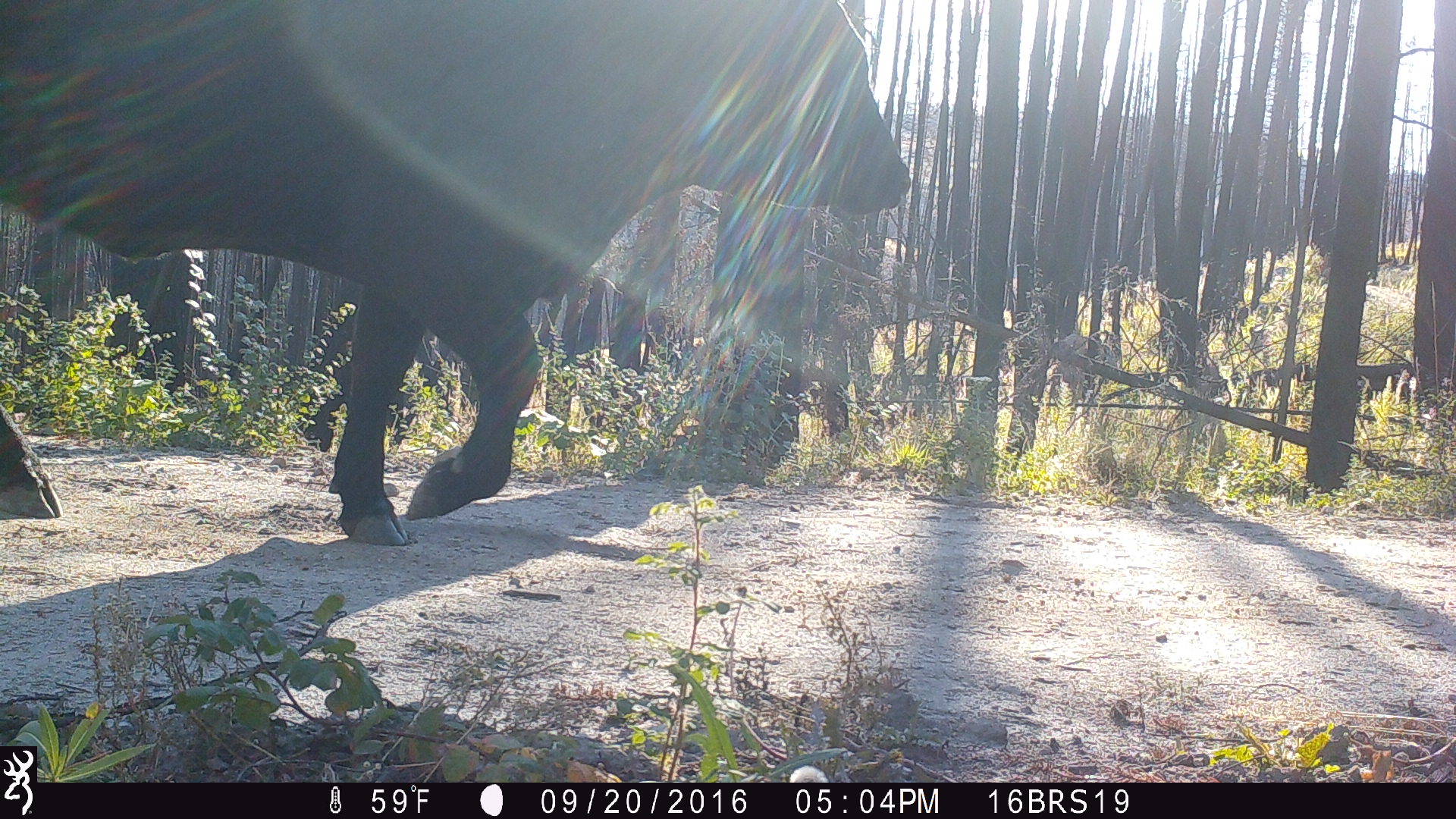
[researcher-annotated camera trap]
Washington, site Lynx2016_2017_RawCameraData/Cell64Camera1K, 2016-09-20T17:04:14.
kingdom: Animalia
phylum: Chordata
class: Mammalia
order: Artiodactyla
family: Bovidae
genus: Bos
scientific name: Bos taurus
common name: domestic cattle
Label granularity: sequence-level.